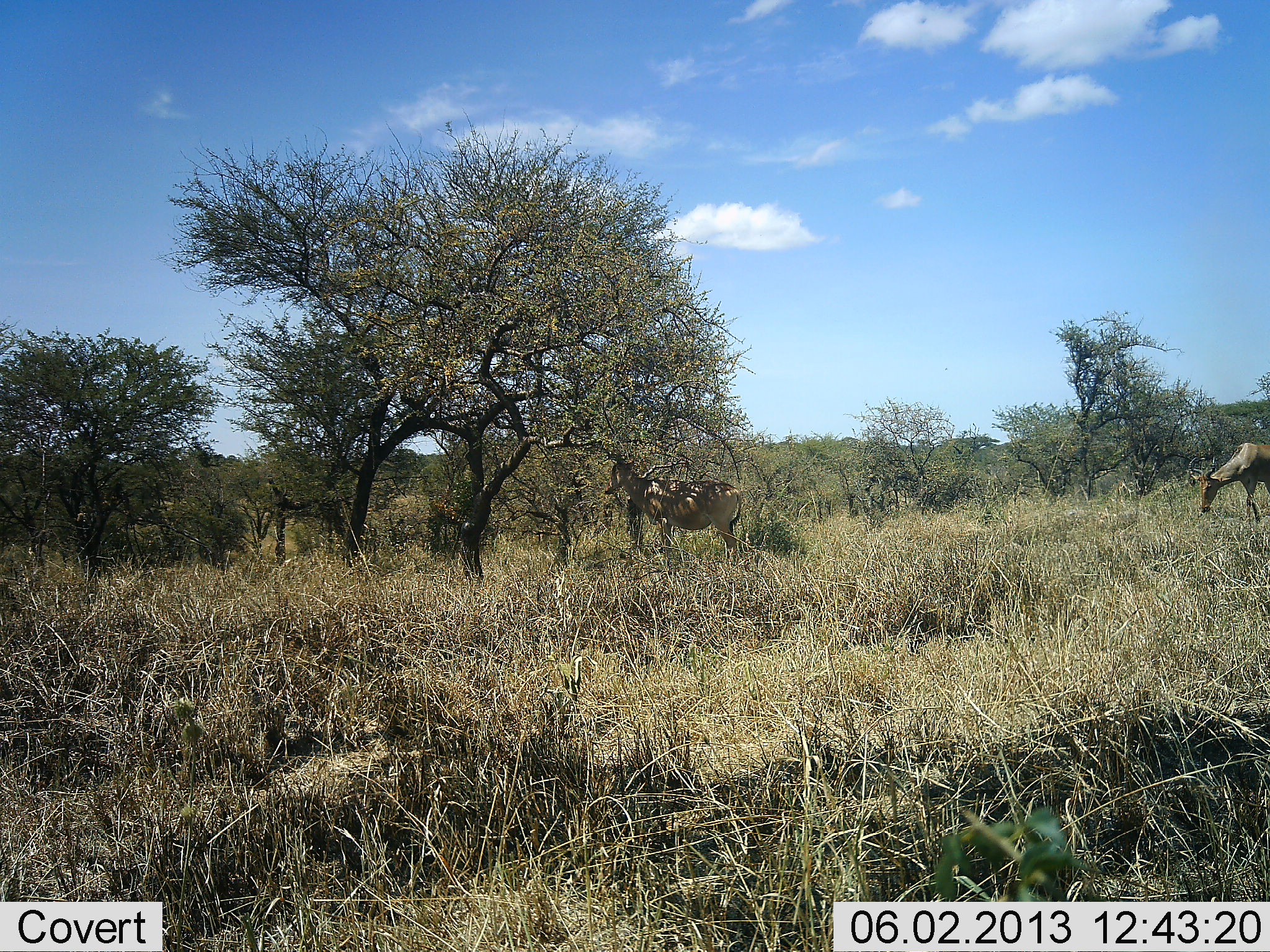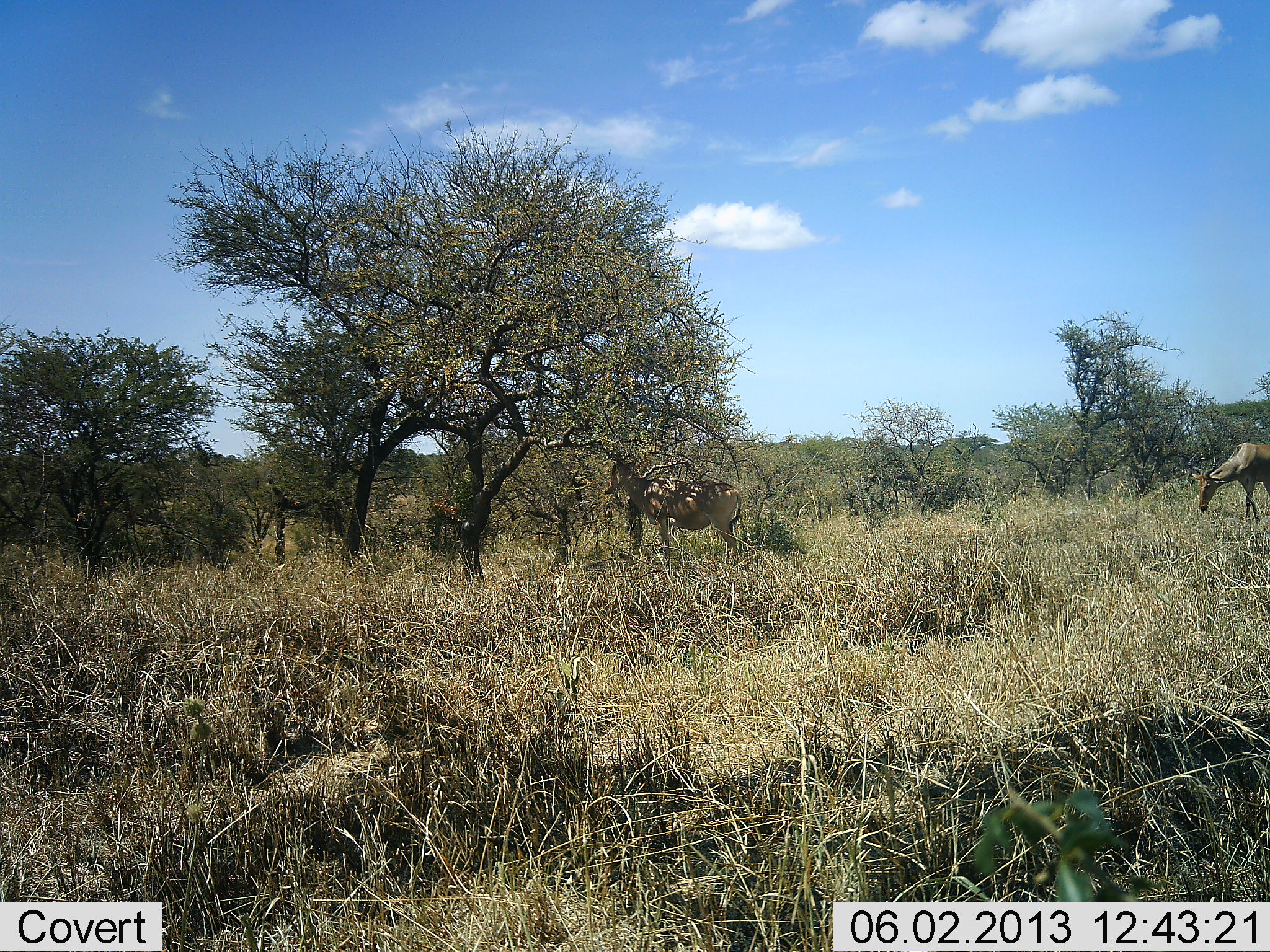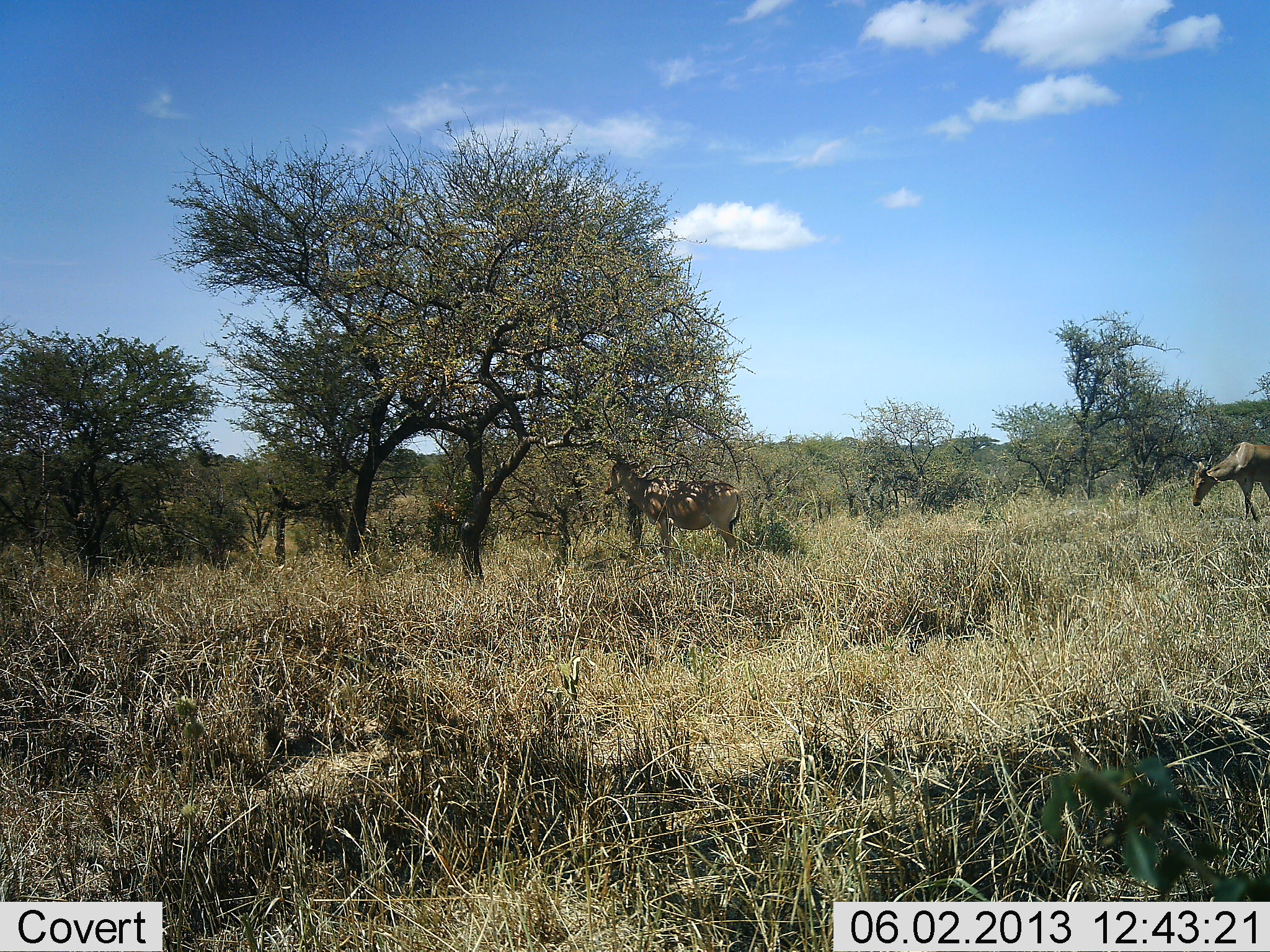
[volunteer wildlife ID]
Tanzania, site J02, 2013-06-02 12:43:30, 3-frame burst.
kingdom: Animalia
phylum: Chordata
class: Mammalia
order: Artiodactyla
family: Bovidae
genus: Alcelaphus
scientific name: Alcelaphus buselaphus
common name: hartebeest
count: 2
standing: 70%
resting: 4%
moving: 4%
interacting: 0%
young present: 0%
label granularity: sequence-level